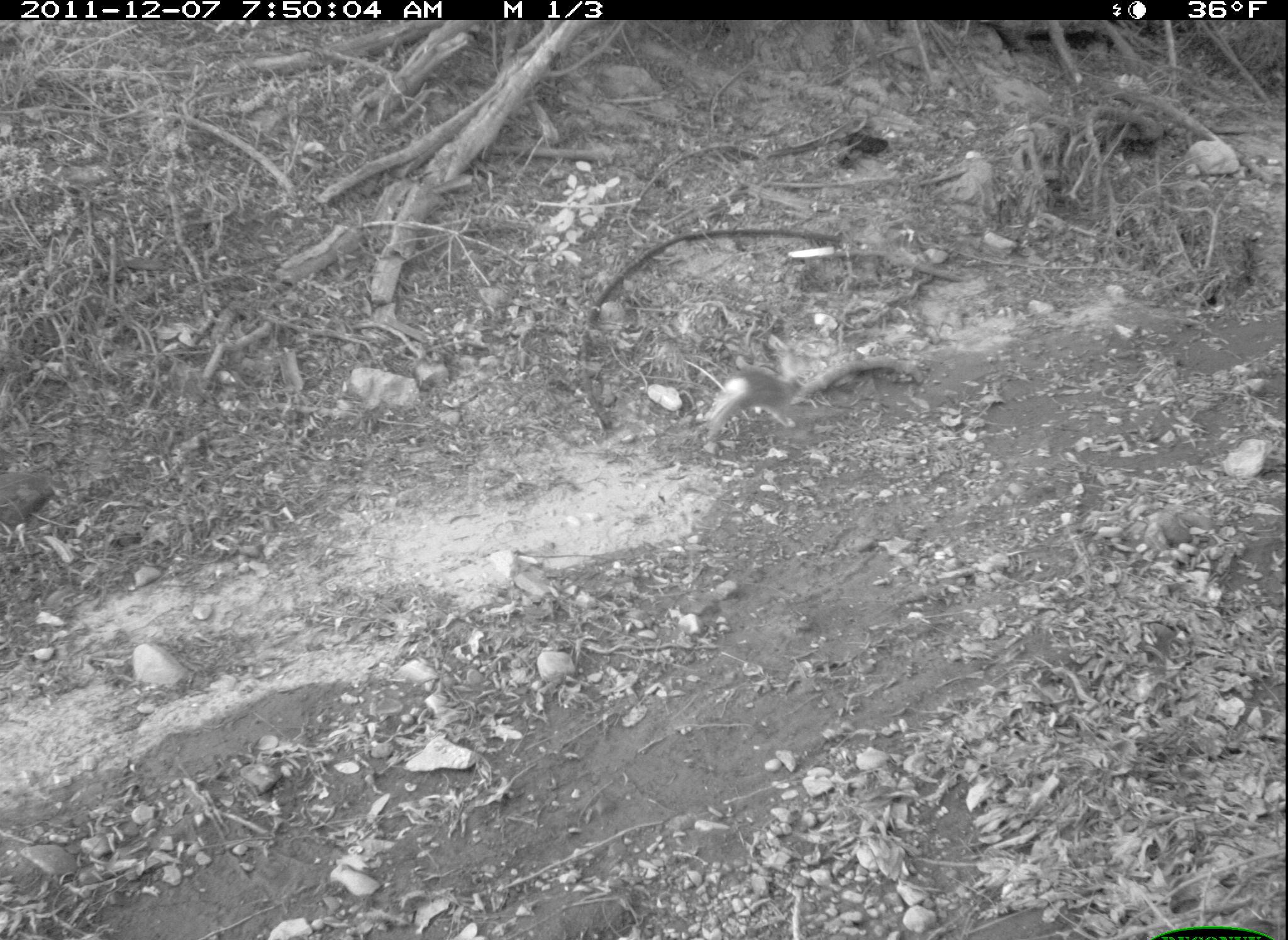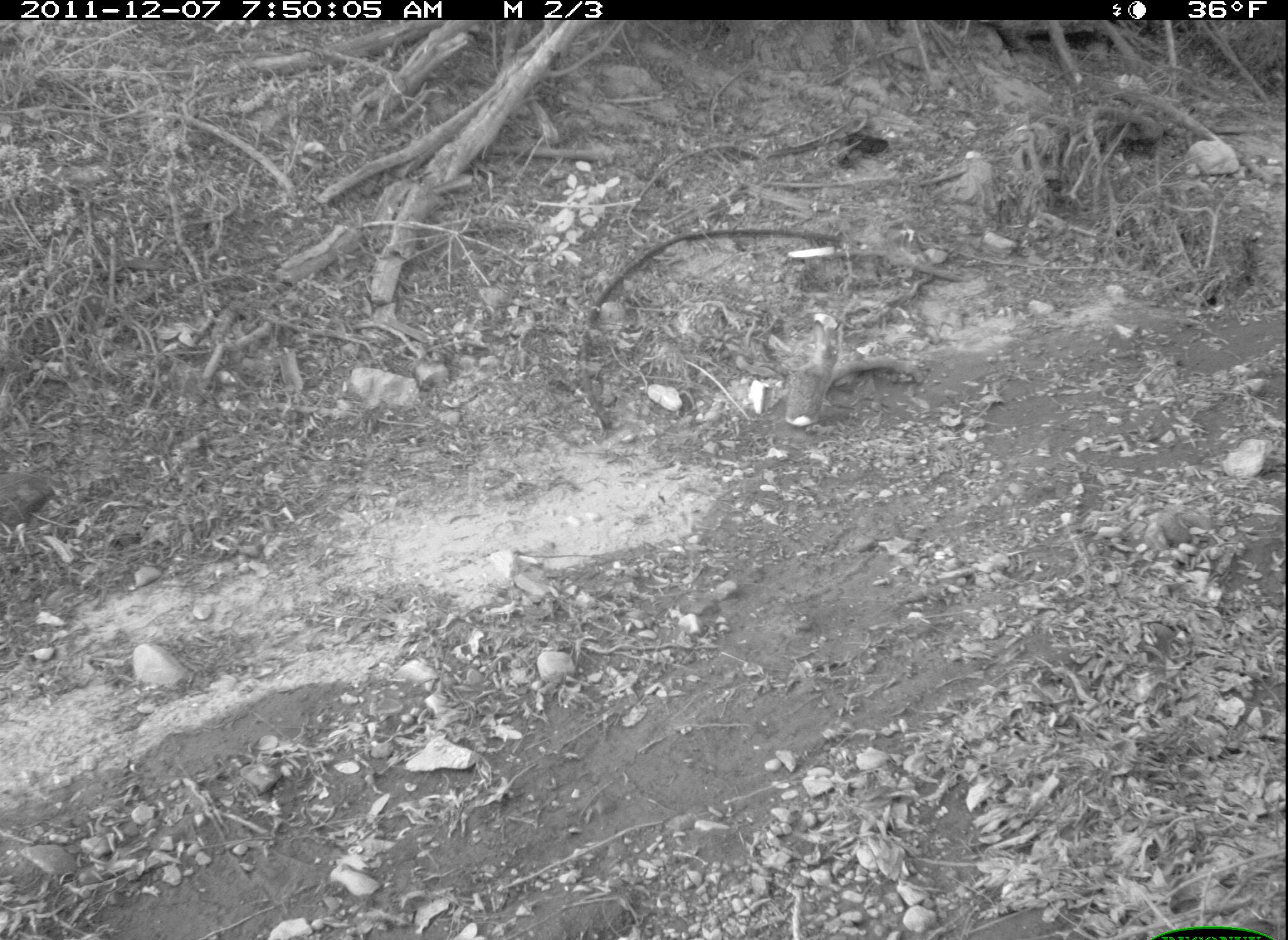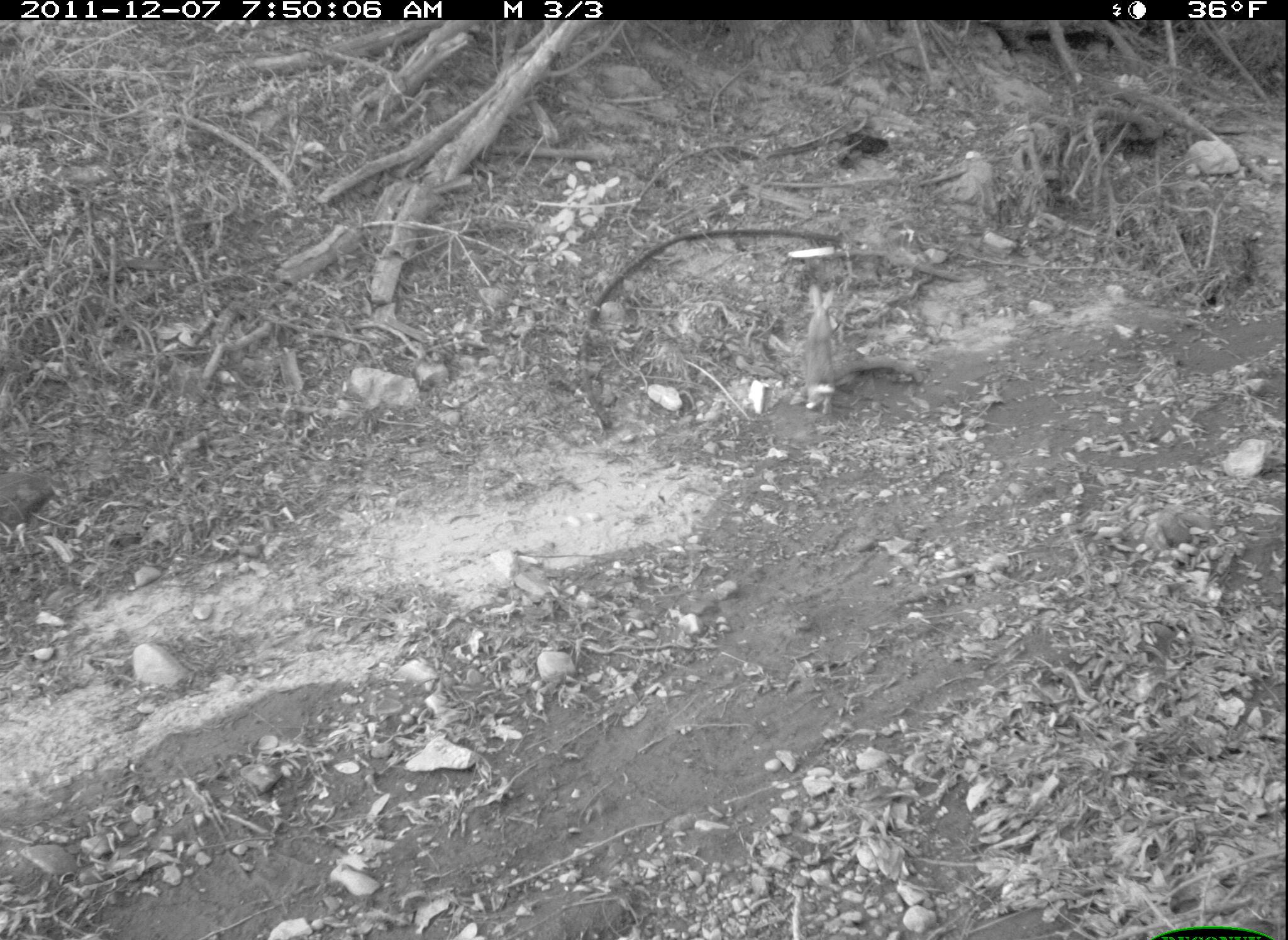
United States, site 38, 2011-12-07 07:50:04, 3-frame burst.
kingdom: Animalia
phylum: Chordata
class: Mammalia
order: Lagomorpha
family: Leporidae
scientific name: Leporidae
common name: rabbits and hares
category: rabbit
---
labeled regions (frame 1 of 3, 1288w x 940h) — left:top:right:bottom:
rabbit: 686:331:826:444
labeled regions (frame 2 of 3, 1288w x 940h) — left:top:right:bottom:
rabbit: 785:321:842:432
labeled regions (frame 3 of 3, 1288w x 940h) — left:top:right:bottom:
rabbit: 796:286:843:413